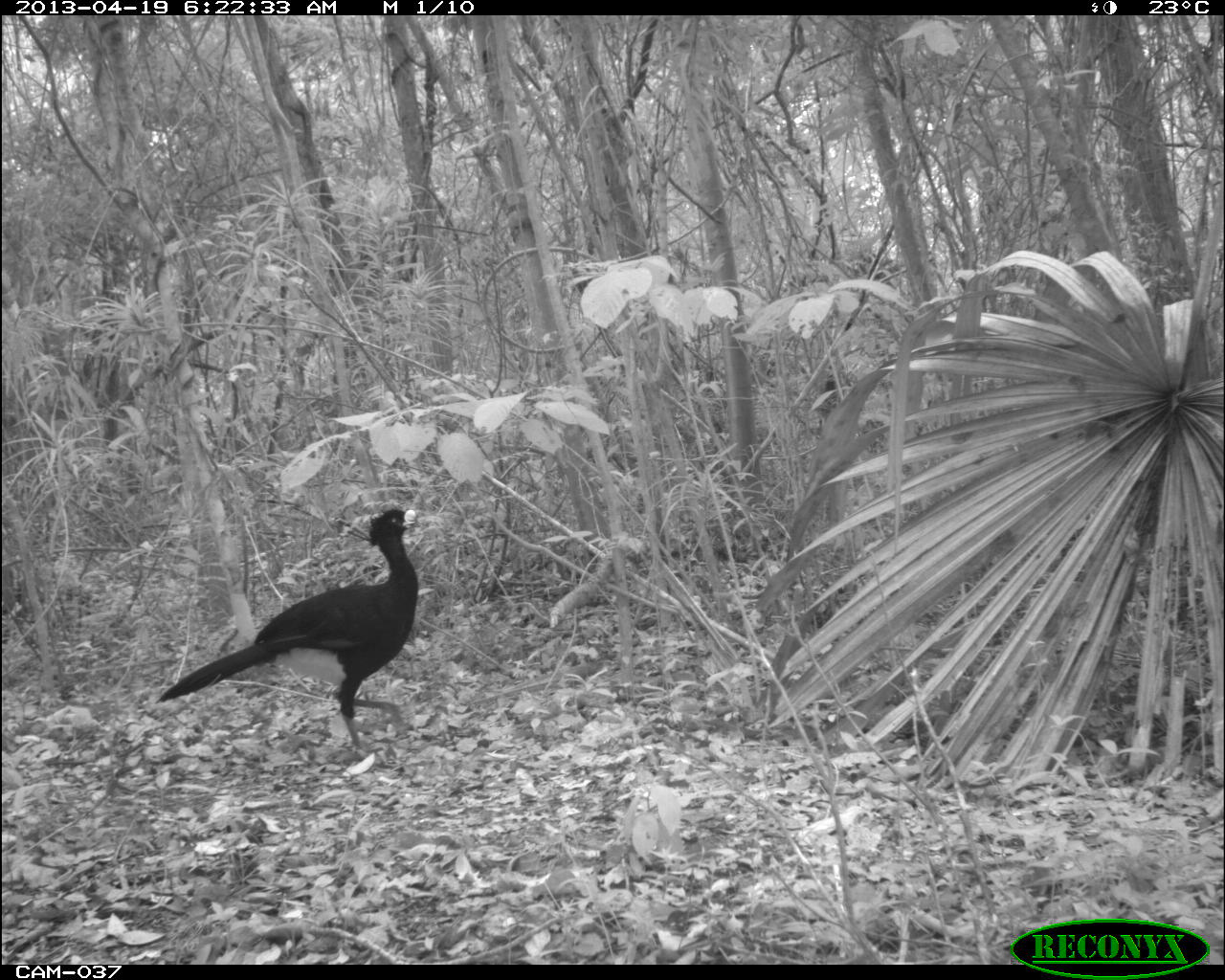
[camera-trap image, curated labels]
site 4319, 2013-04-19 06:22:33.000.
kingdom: Animalia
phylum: Chordata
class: Aves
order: Galliformes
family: Cracidae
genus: Crax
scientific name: Crax rubra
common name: great curassow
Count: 1.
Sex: male.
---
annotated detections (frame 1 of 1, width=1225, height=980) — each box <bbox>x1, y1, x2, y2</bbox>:
crax rubra: <bbox>151, 504, 421, 755</bbox>